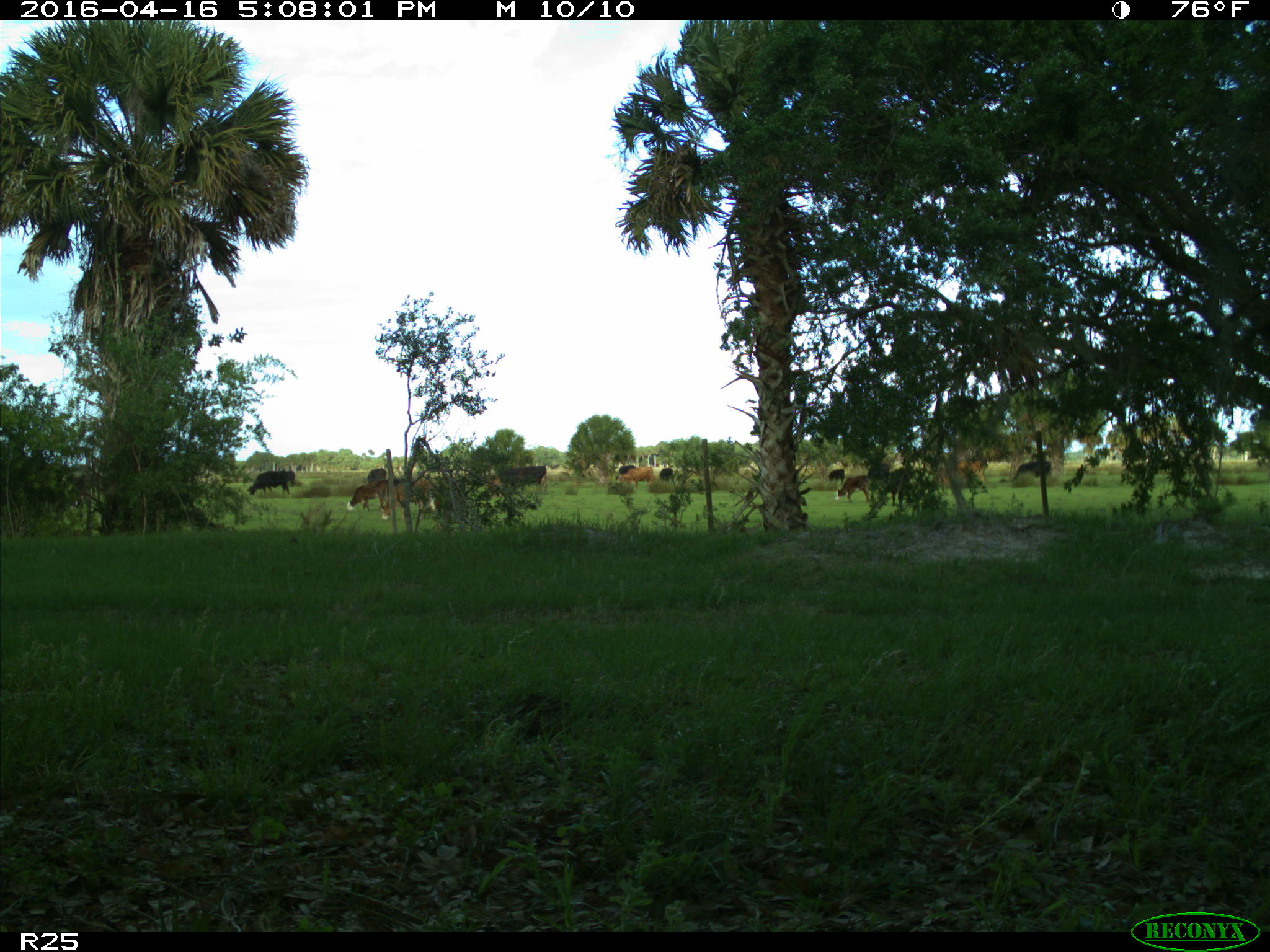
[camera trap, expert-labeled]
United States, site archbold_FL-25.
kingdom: Animalia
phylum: Chordata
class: Mammalia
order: Artiodactyla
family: Bovidae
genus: Bos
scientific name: Bos taurus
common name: domestic cow